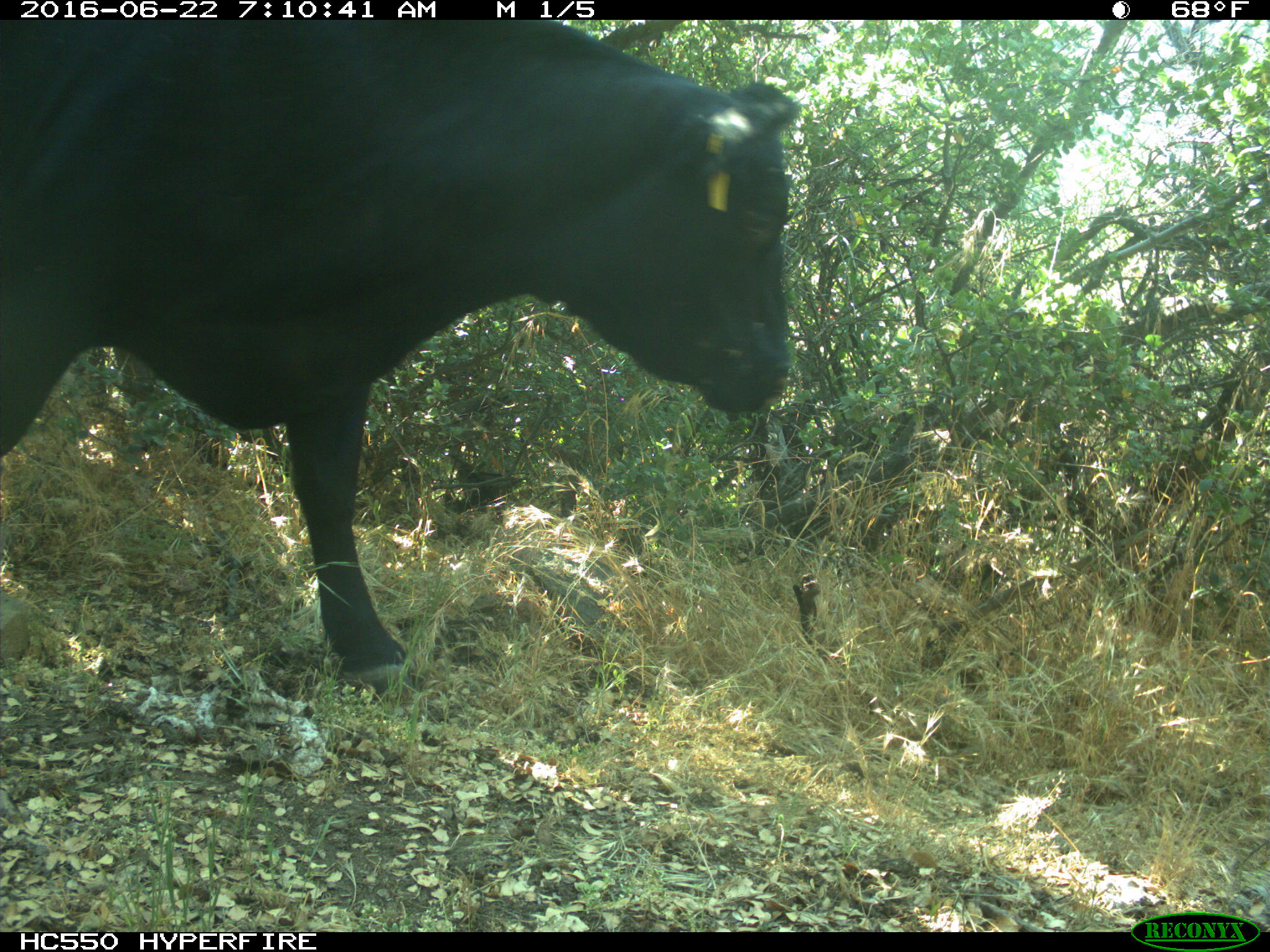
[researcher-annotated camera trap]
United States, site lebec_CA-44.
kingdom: Animalia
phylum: Chordata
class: Mammalia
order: Artiodactyla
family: Bovidae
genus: Bos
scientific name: Bos taurus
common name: domestic cow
Bos taurus (domestic cow).